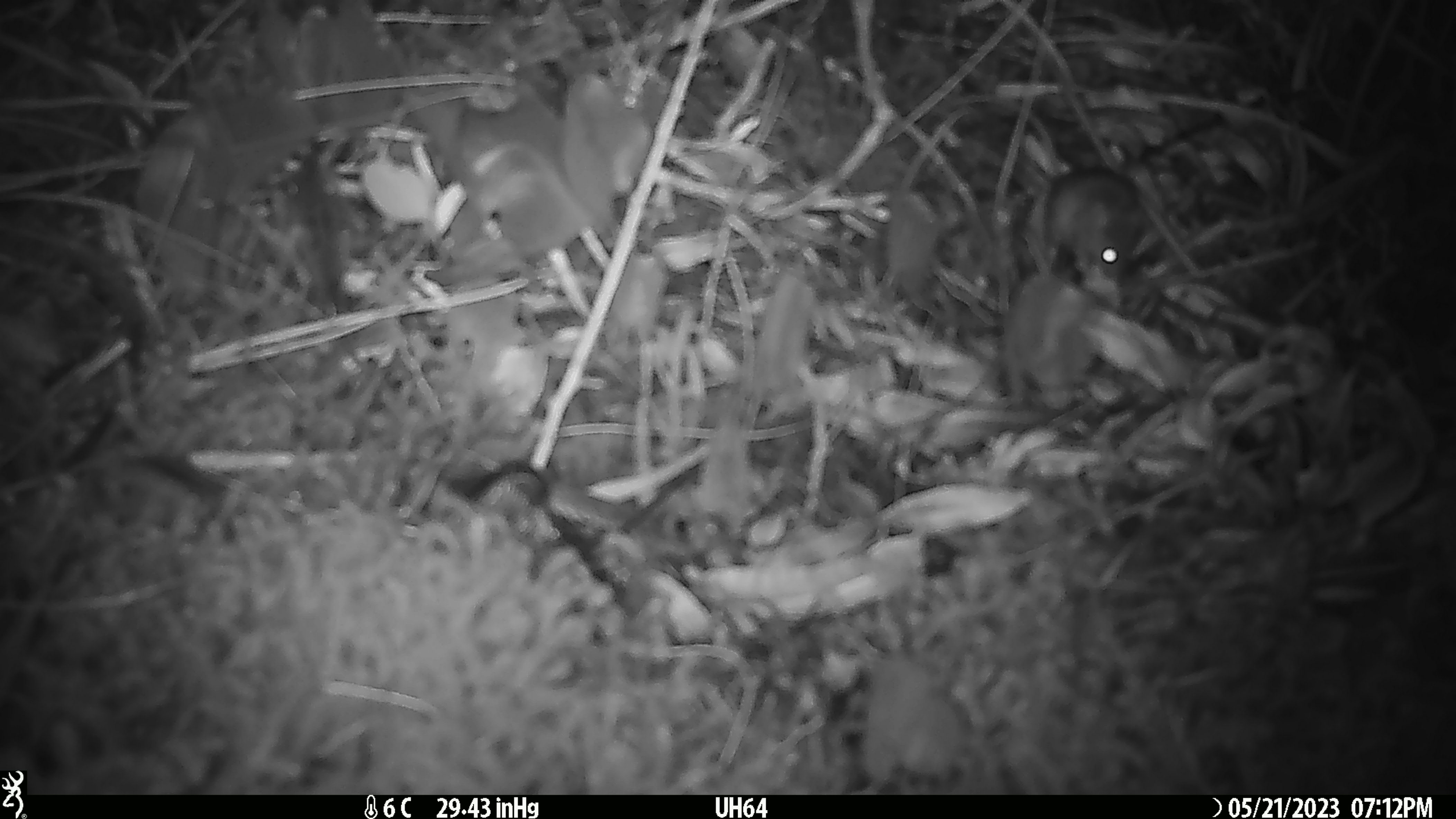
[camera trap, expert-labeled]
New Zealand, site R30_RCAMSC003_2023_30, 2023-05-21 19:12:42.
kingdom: Animalia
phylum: Chordata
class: Mammalia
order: Rodentia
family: Muridae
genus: Mus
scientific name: Mus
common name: mouse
Mouse (Mus).